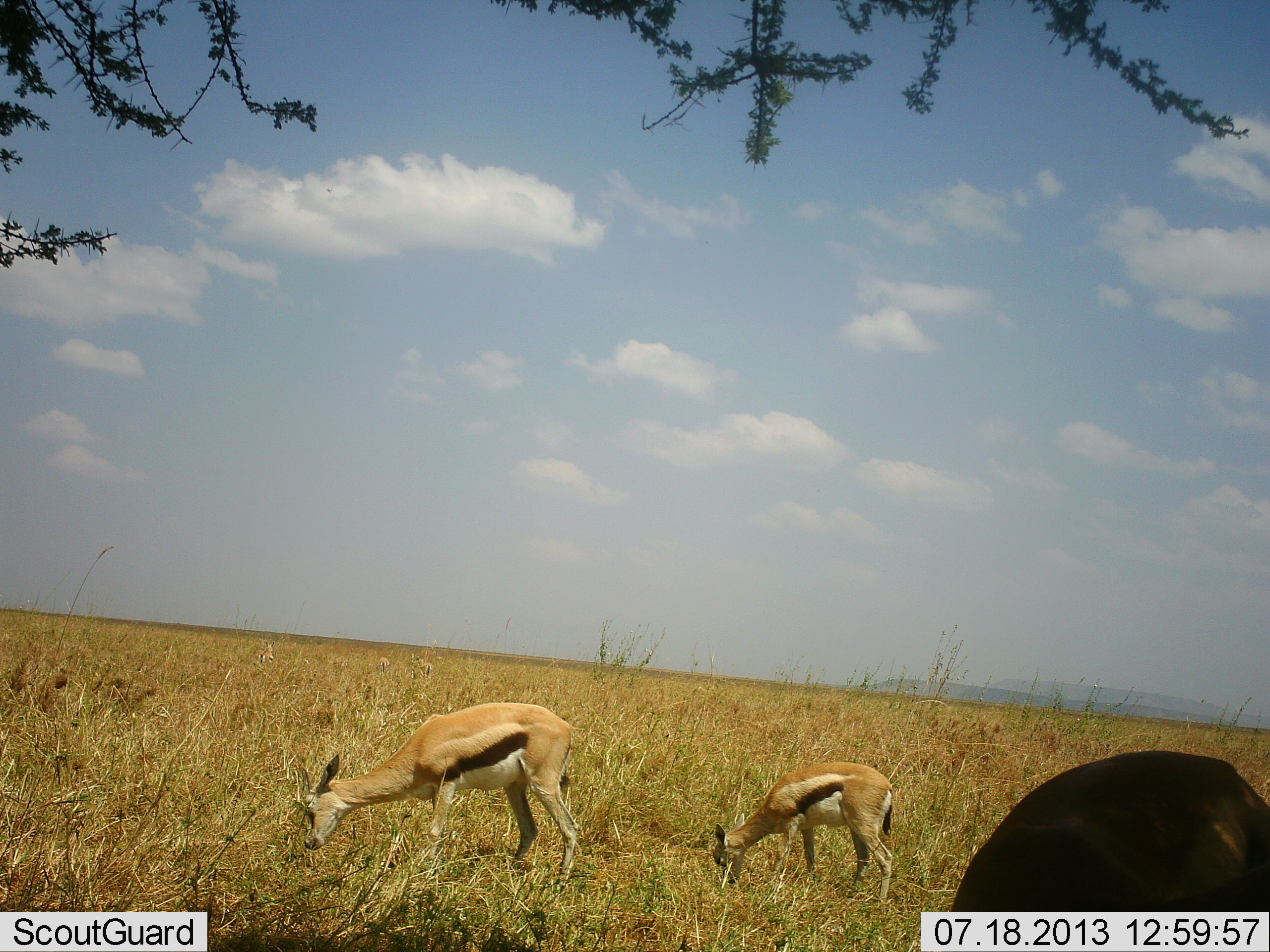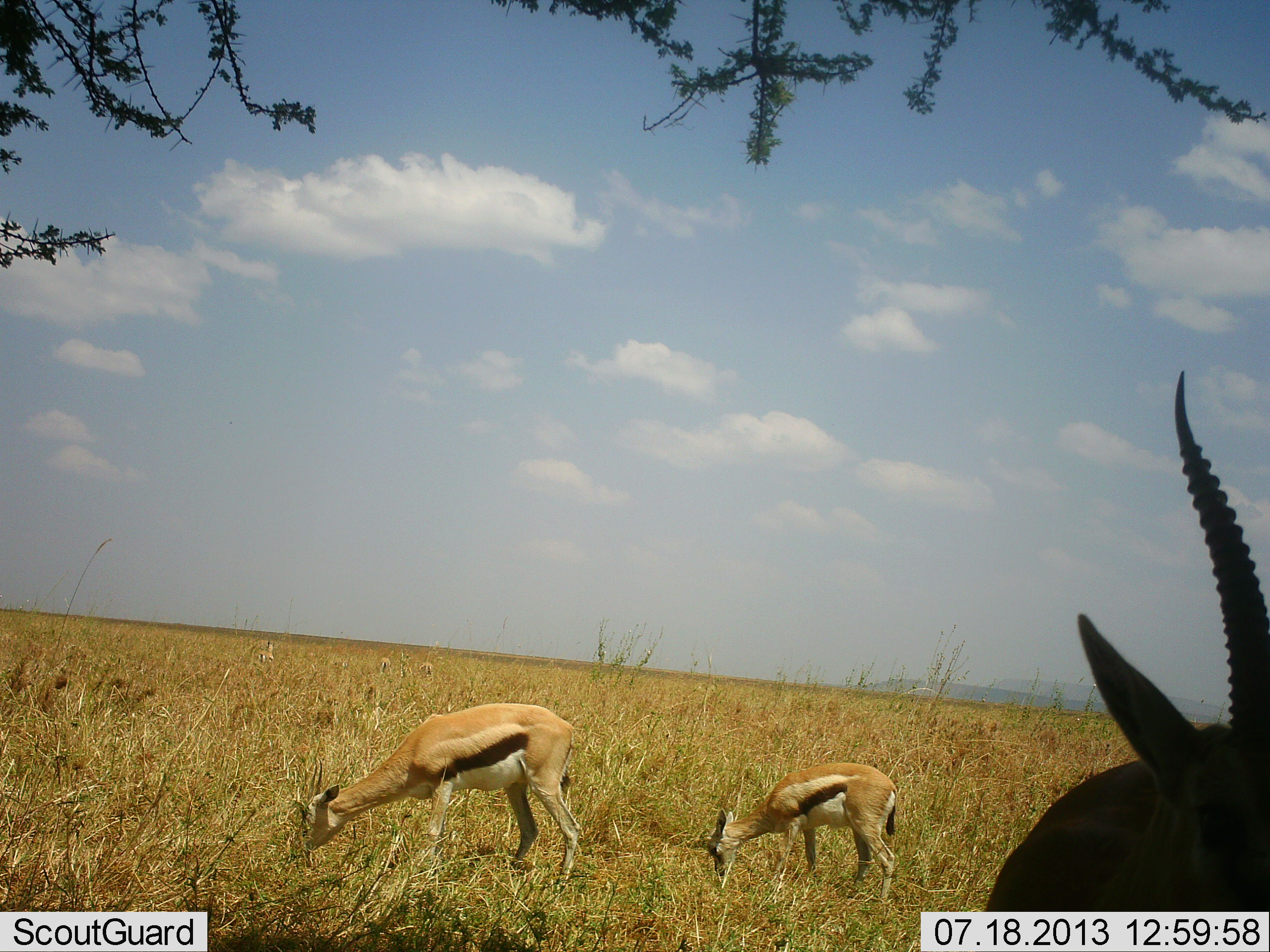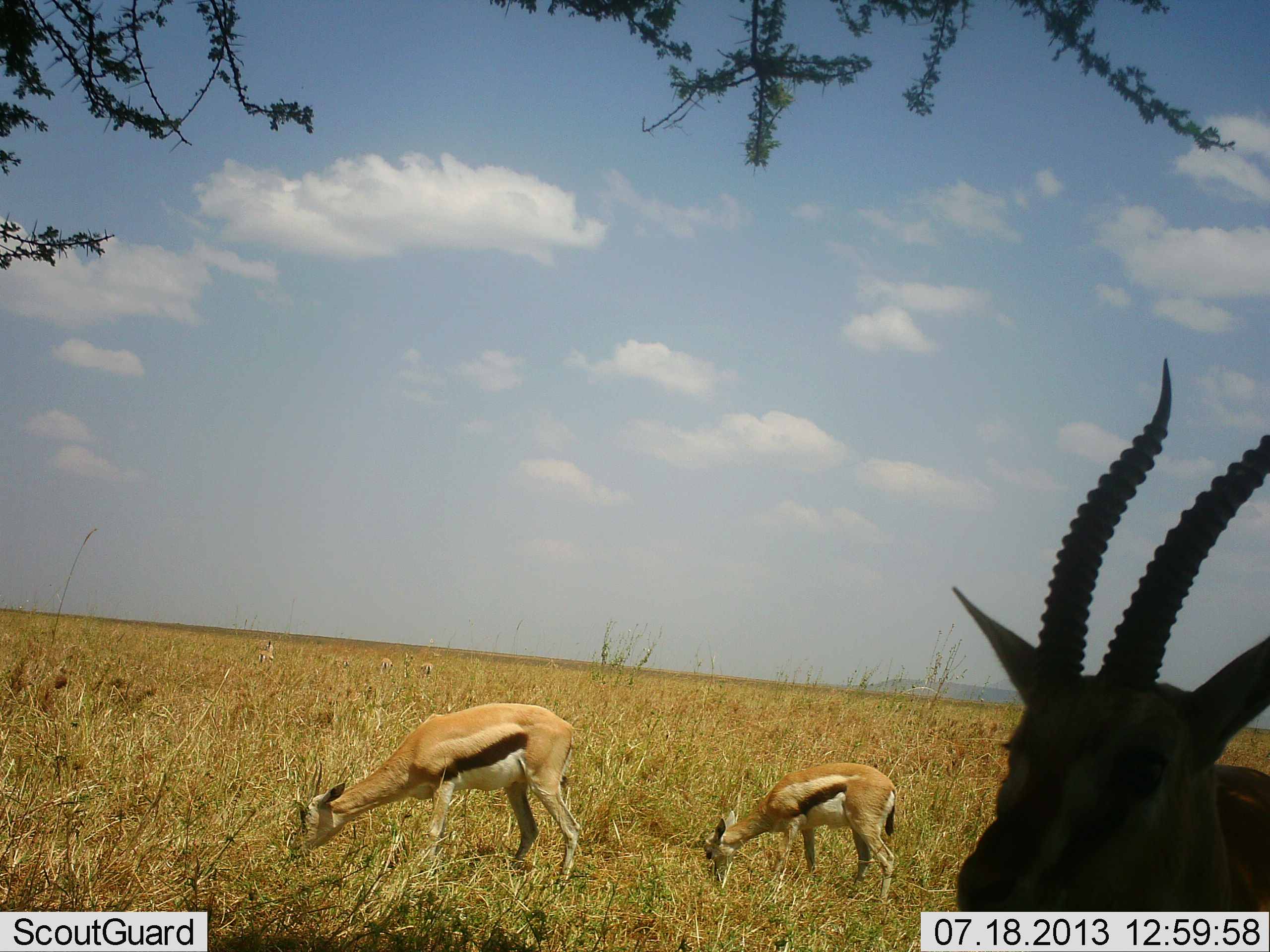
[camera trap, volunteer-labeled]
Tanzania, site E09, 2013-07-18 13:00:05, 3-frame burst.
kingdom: Animalia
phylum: Chordata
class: Mammalia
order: Artiodactyla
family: Bovidae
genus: Eudorcas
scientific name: Eudorcas thomsonii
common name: thomson's gazelle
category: gazellethomsons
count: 3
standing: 40%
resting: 0%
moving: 0%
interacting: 0%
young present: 50%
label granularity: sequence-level